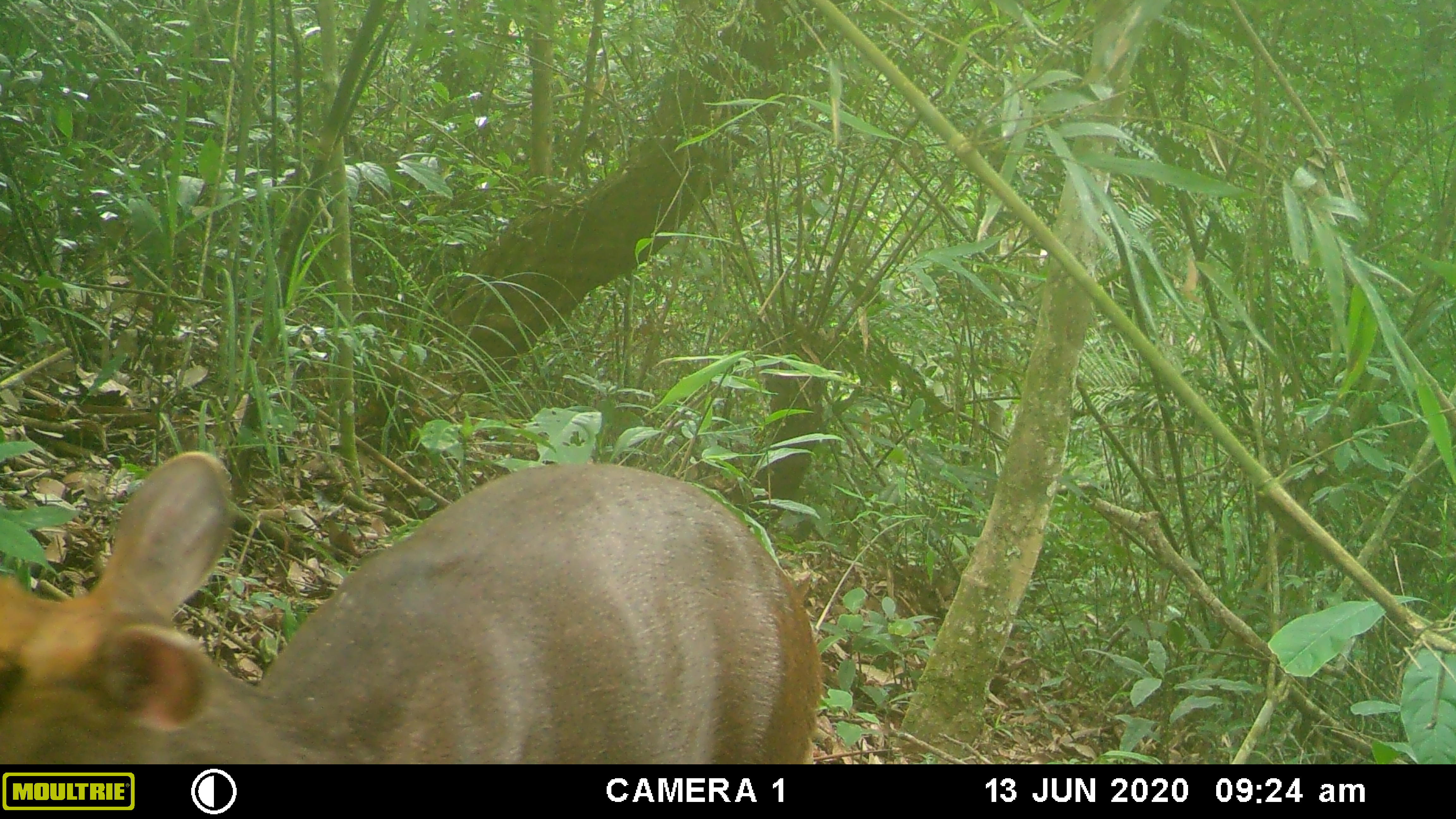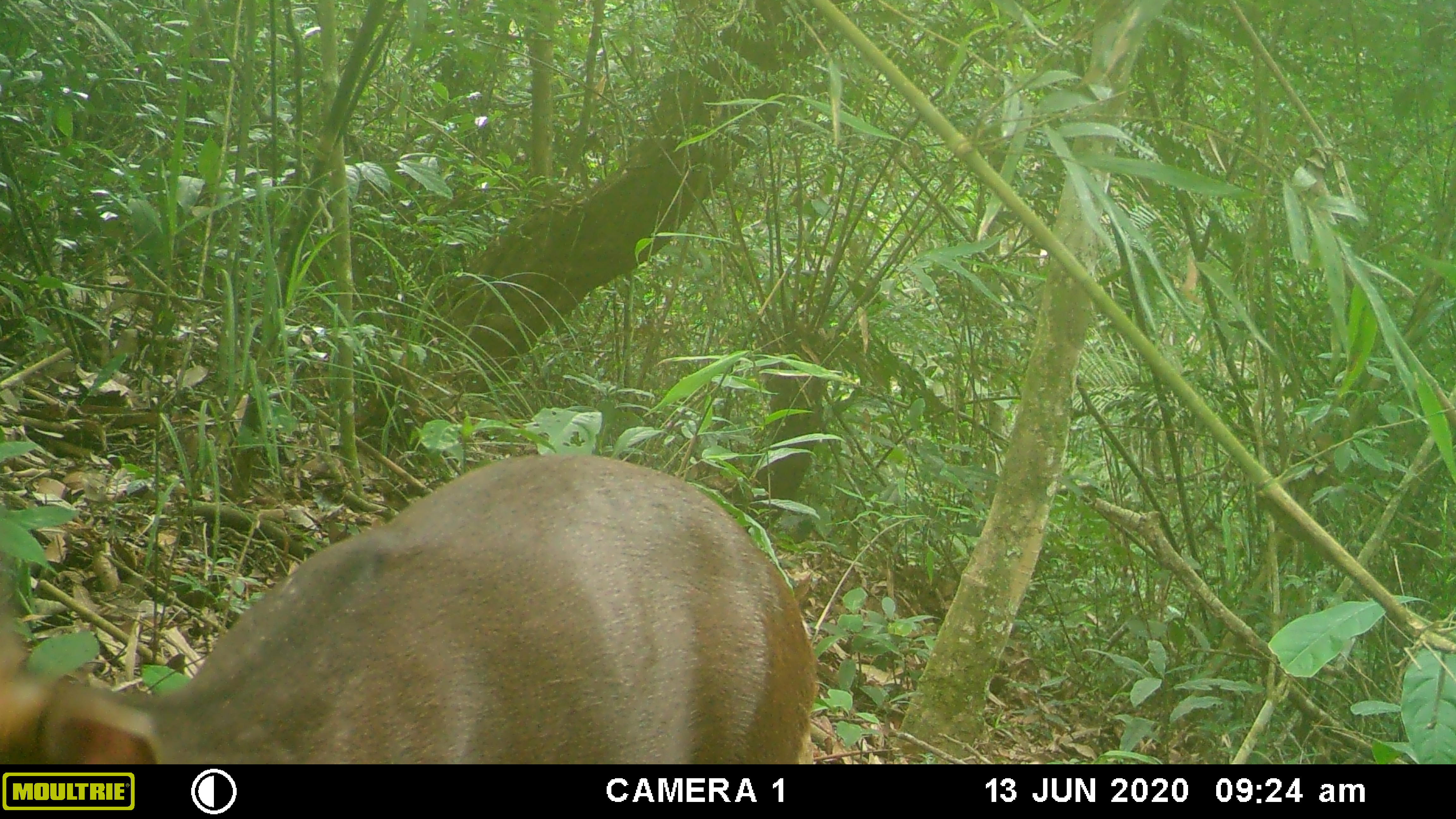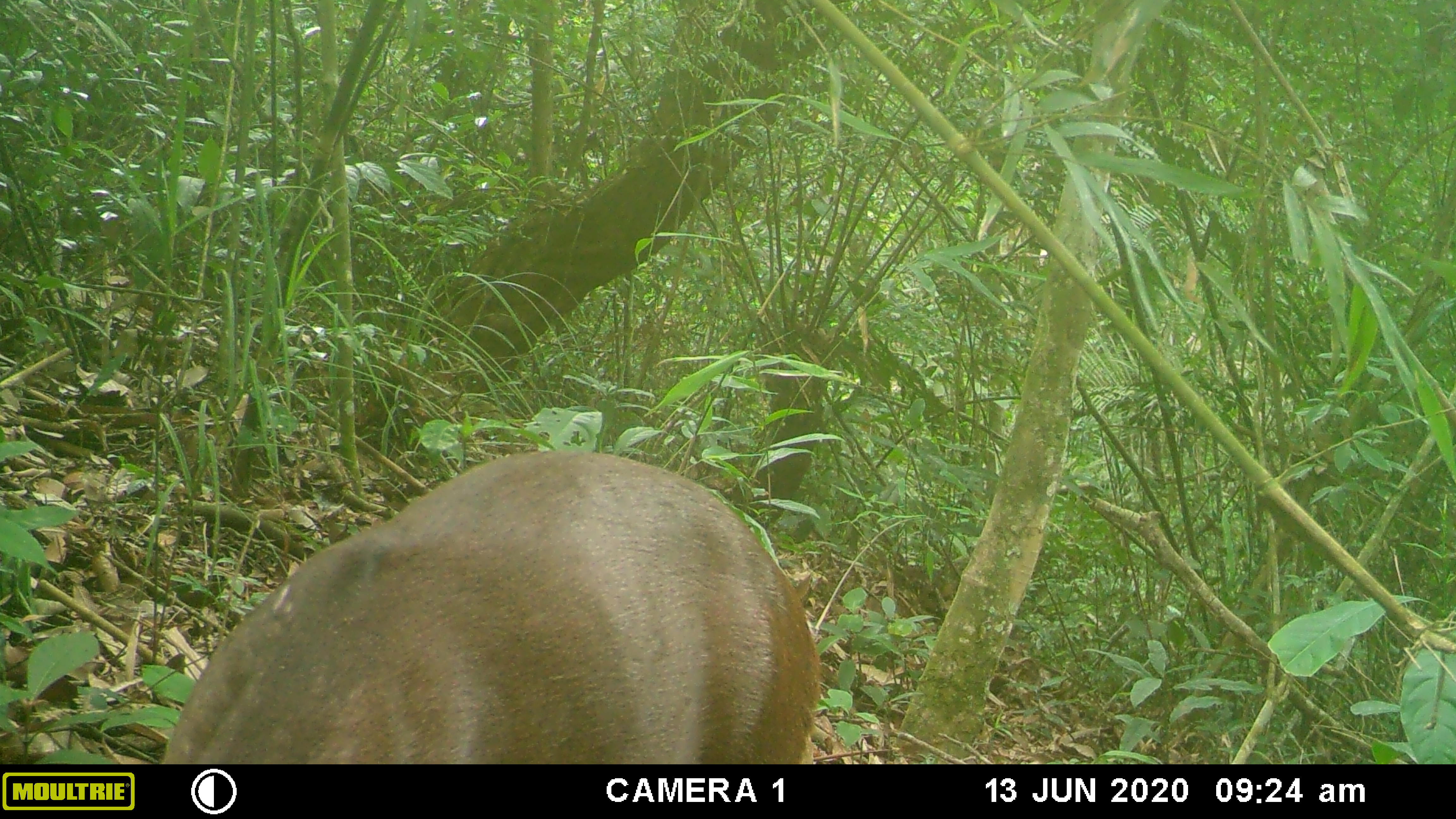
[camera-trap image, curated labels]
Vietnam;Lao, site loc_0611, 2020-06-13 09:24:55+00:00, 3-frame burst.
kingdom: Animalia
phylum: Chordata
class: Mammalia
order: Artiodactyla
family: Cervidae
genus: Muntiacus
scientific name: Muntiacus rooseveltorum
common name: roosevelt's muntjac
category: roosevelts muntjac group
Roosevelts muntjac group (roosevelt's muntjac) (Muntiacus rooseveltorum). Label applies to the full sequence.